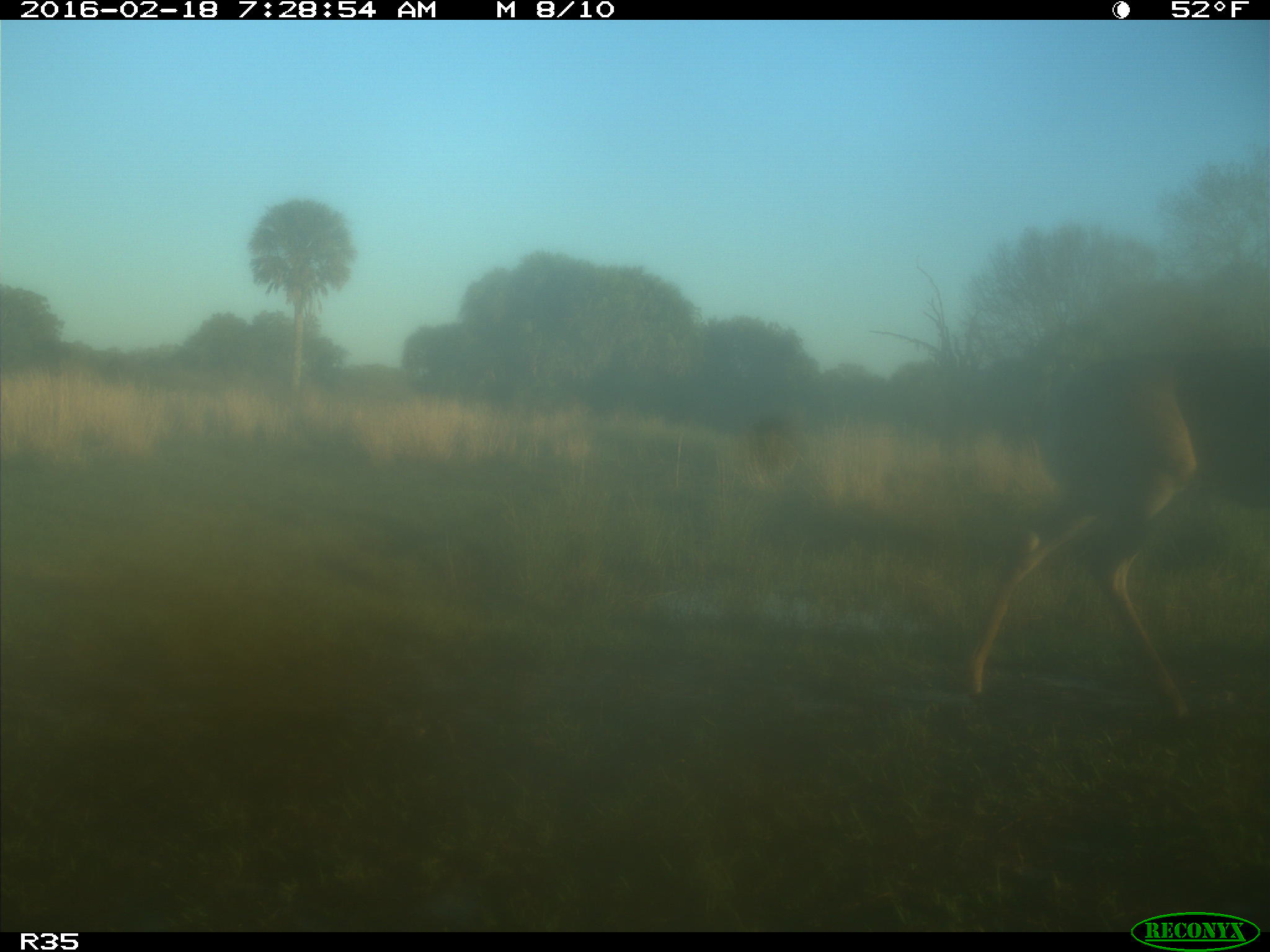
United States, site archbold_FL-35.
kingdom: Animalia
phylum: Chordata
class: Mammalia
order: Artiodactyla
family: Cervidae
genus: Odocoileus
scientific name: Odocoileus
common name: deer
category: unidentified deer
Unidentified deer (deer) (Odocoileus).